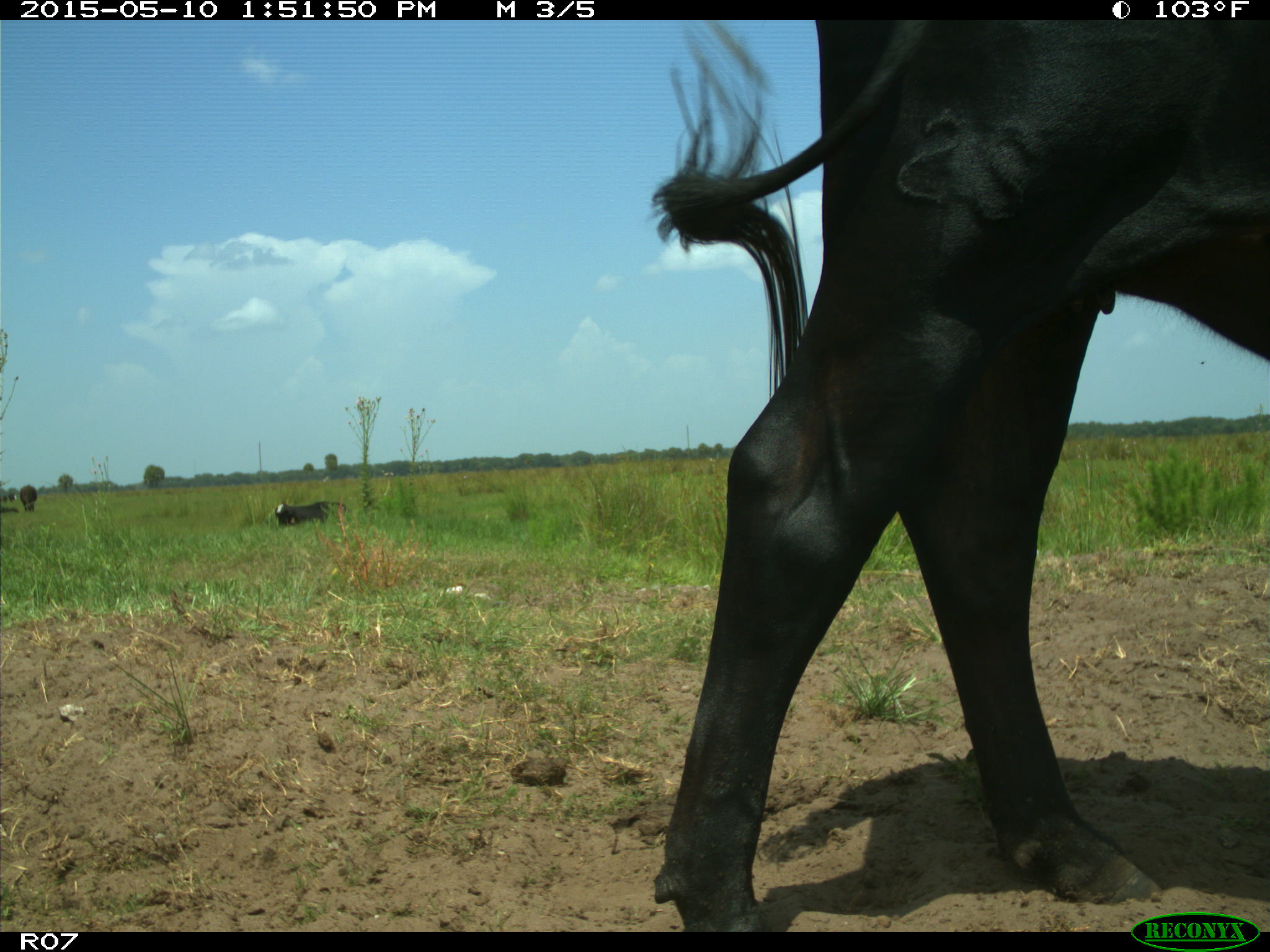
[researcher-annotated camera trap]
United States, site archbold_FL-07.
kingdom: Animalia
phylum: Chordata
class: Mammalia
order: Artiodactyla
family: Bovidae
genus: Bos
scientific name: Bos taurus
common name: domestic cow